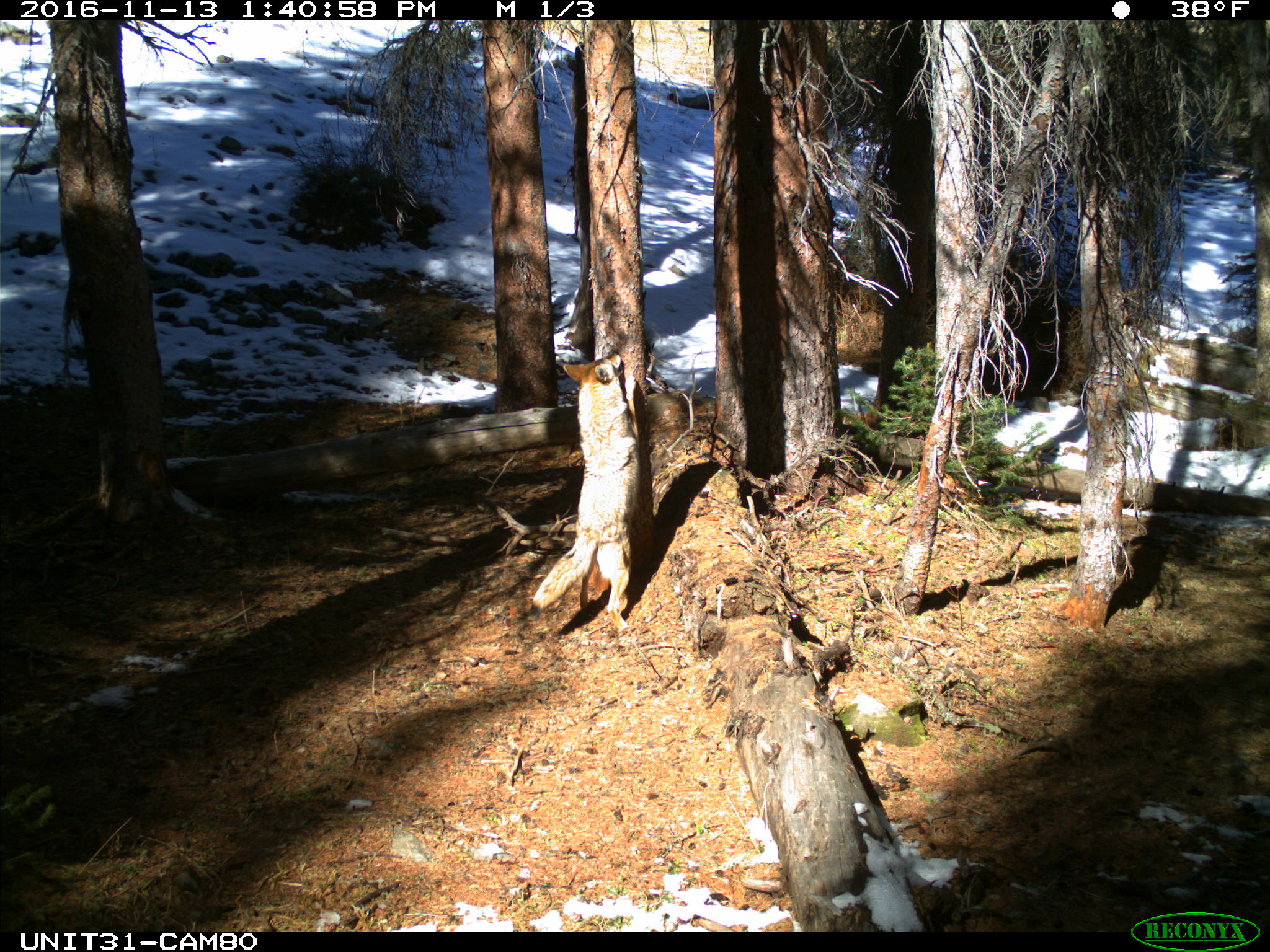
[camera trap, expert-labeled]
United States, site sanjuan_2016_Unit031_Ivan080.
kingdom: Animalia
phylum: Chordata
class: Mammalia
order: Carnivora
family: Canidae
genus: Canis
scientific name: Canis latrans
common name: coyote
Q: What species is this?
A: Canis latrans (coyote).